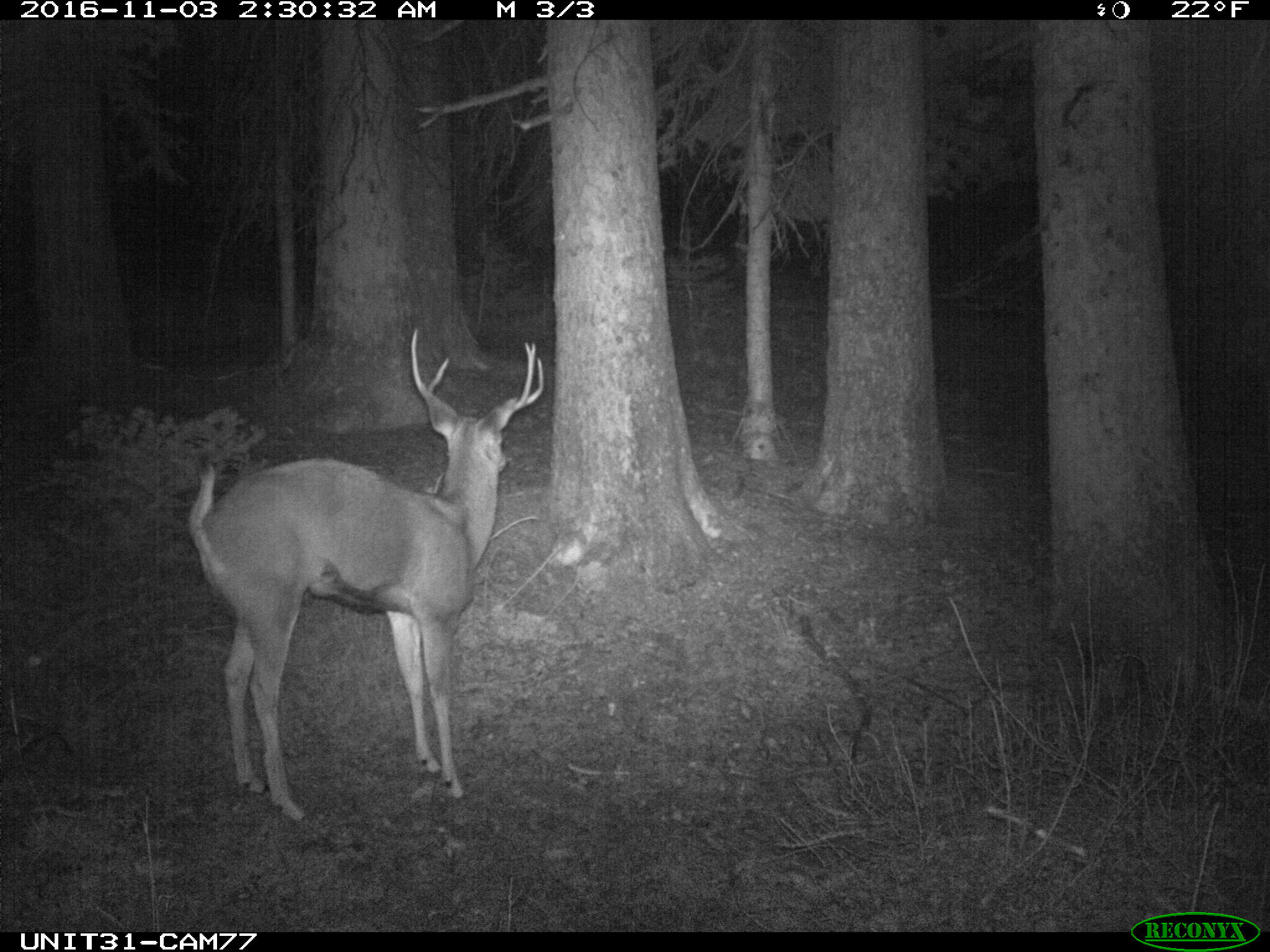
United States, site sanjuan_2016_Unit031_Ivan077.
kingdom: Animalia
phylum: Chordata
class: Mammalia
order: Artiodactyla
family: Cervidae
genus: Odocoileus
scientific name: Odocoileus hemionus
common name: mule deer